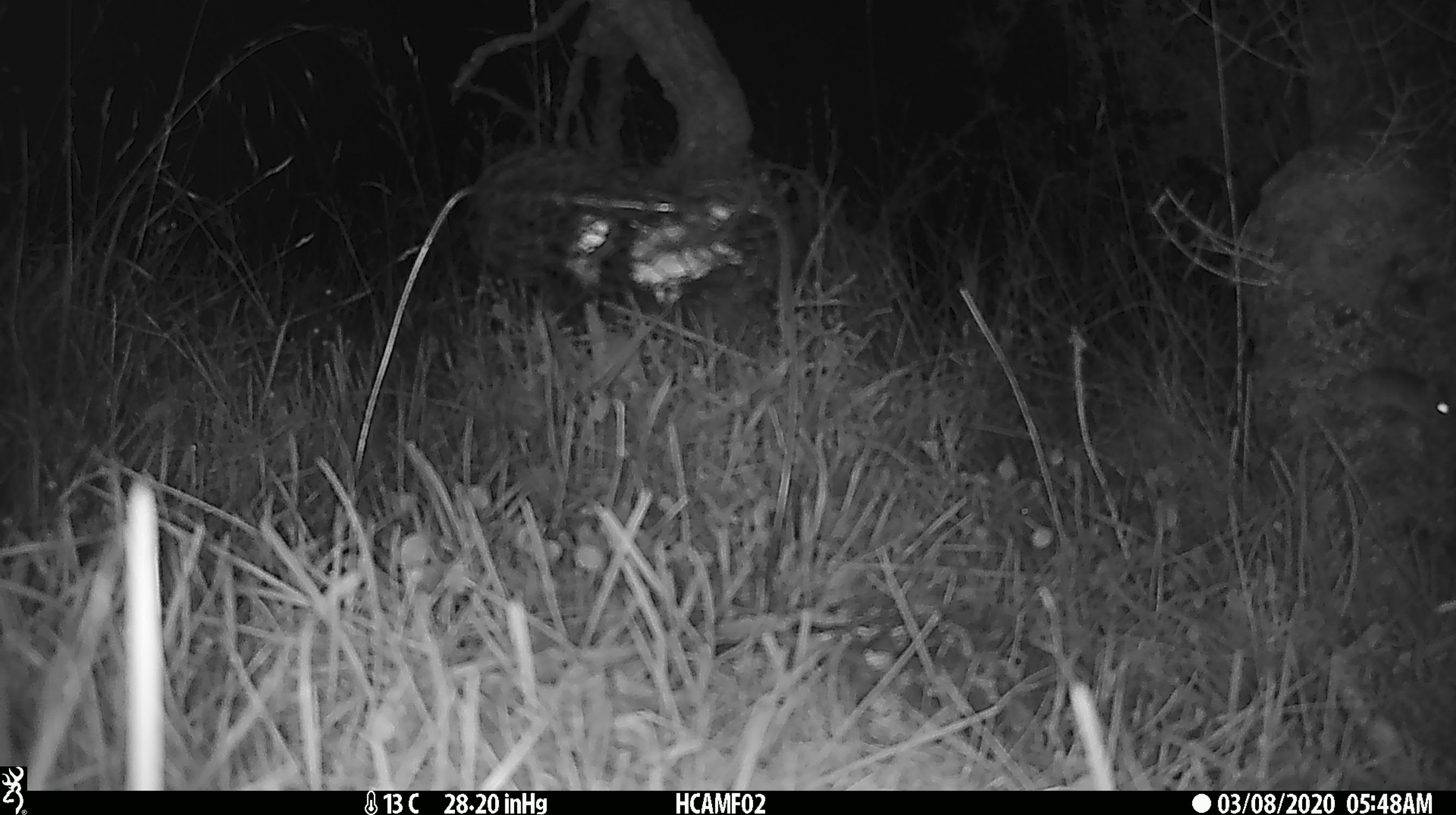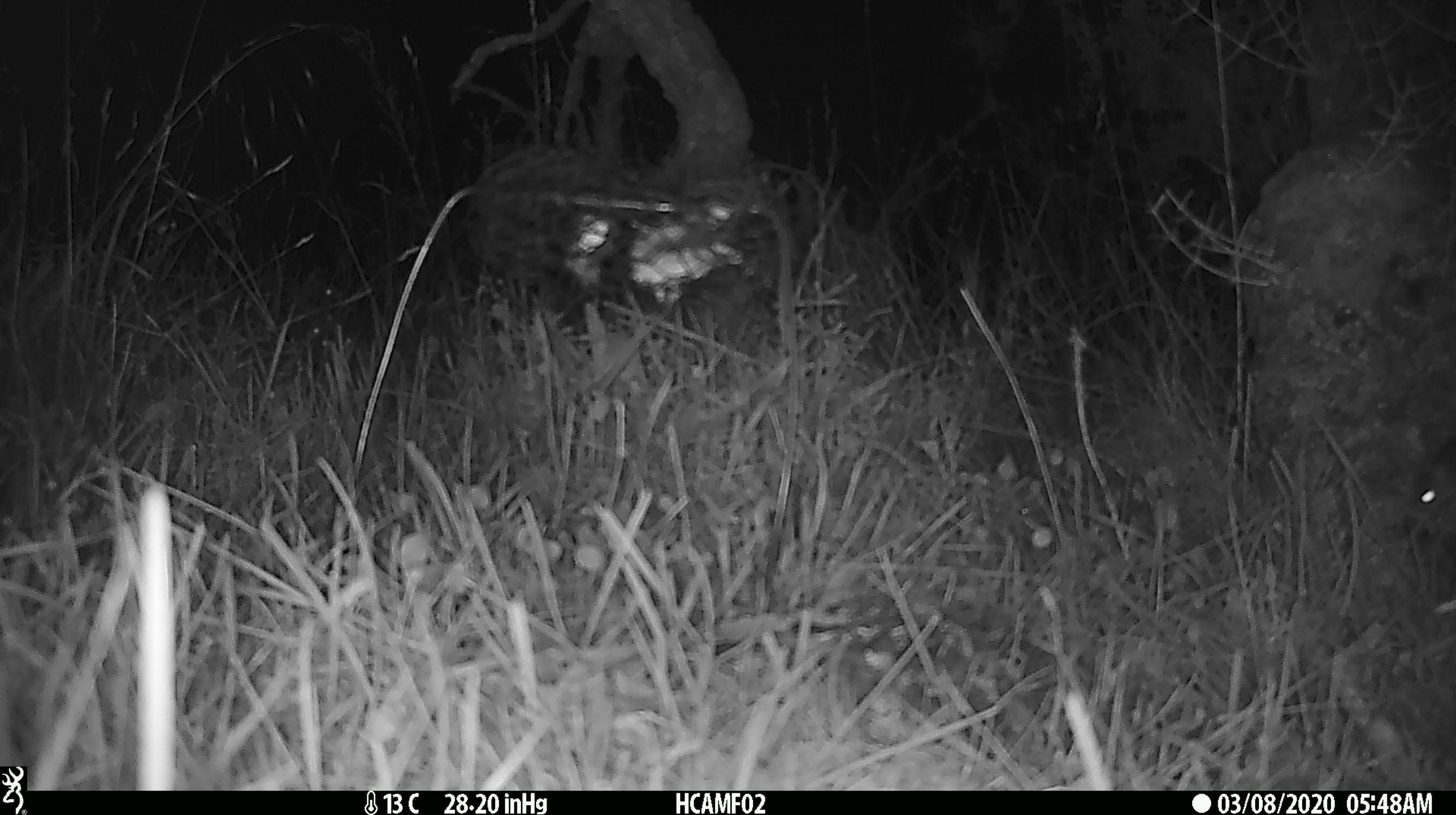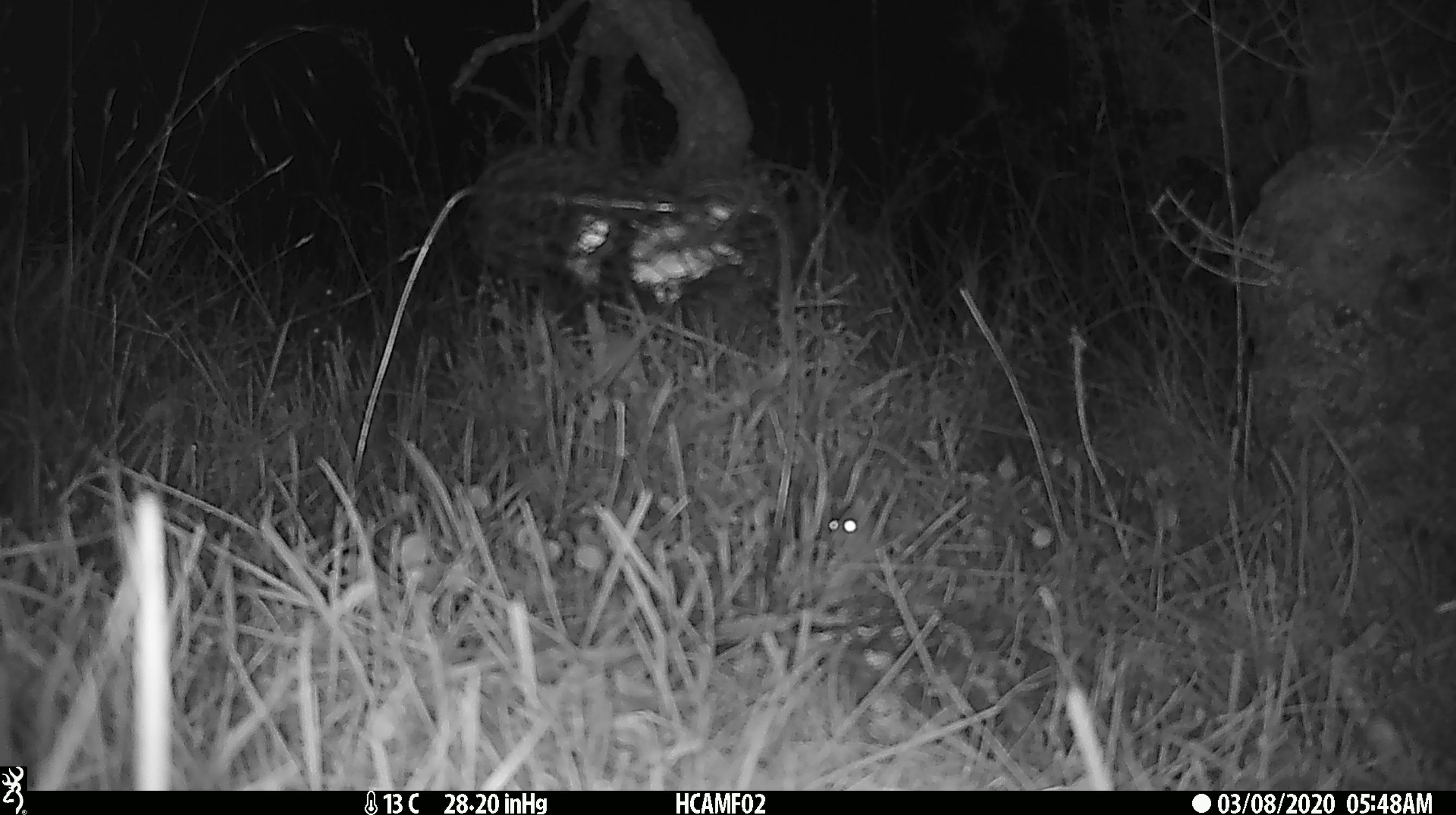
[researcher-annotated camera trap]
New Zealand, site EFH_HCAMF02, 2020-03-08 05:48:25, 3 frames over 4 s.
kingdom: Animalia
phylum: Chordata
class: Mammalia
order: Rodentia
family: Muridae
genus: Mus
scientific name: Mus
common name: mouse